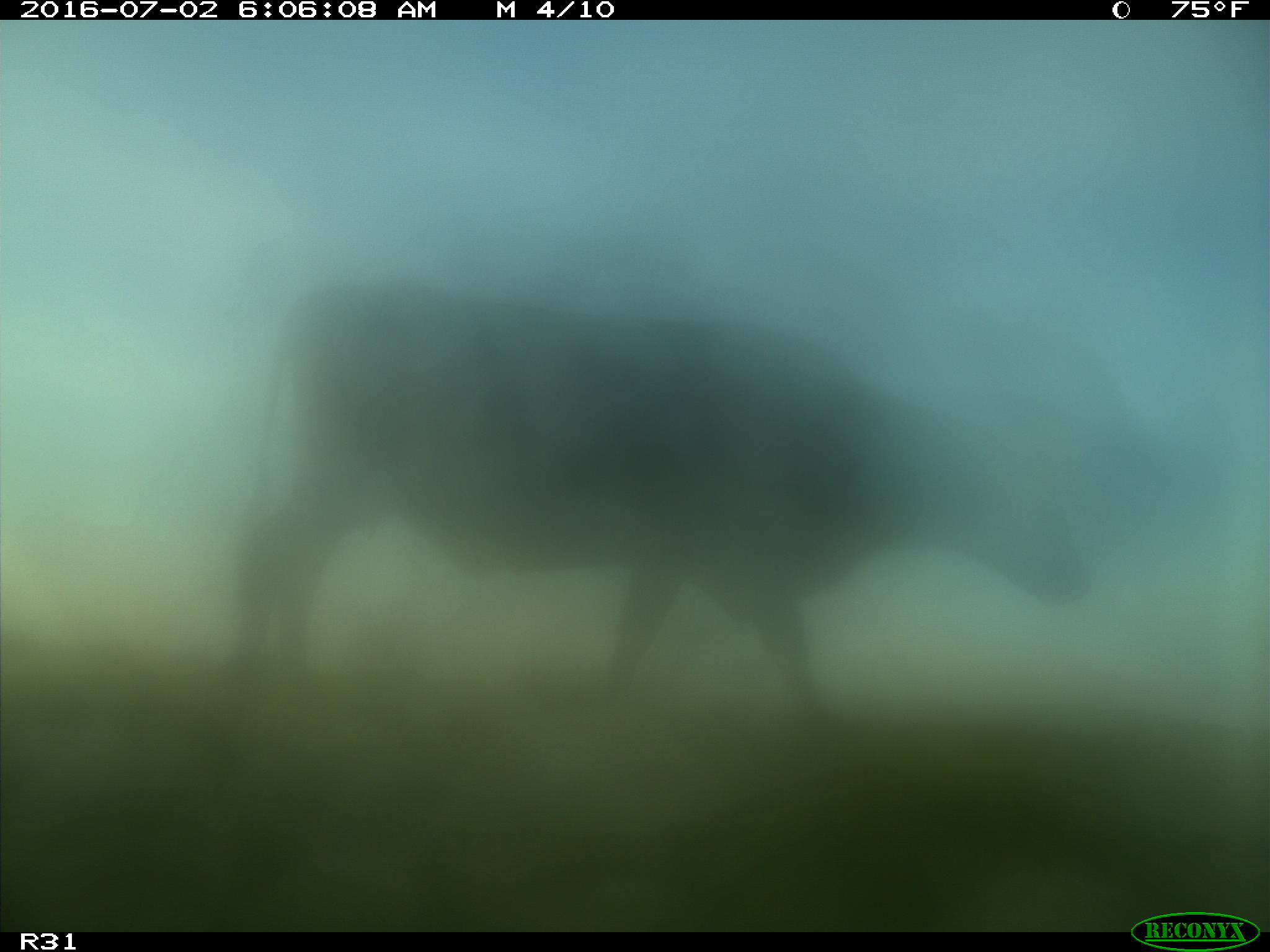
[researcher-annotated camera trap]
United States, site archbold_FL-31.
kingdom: Animalia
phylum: Chordata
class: Mammalia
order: Artiodactyla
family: Bovidae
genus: Bos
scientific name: Bos taurus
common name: domestic cow